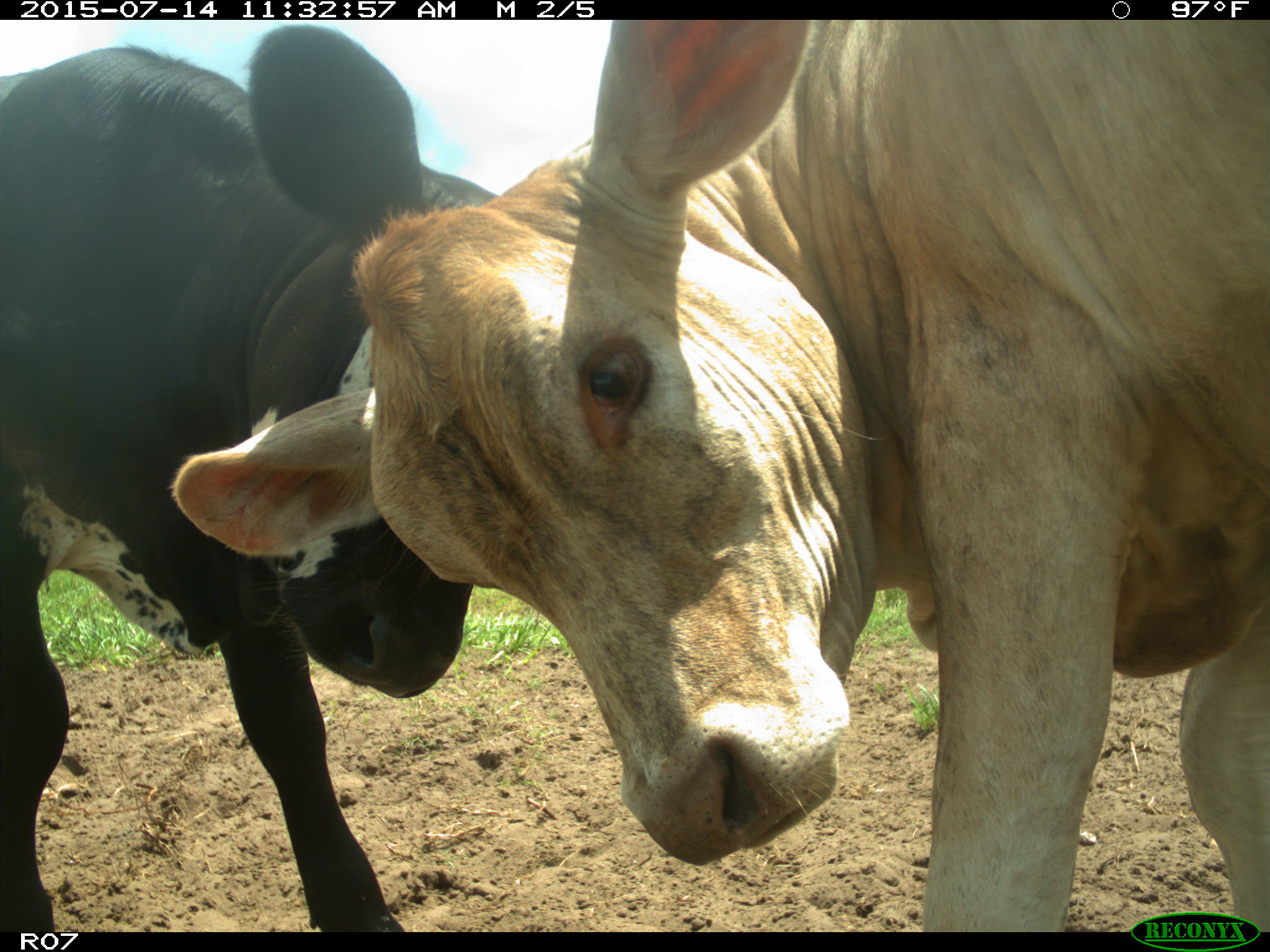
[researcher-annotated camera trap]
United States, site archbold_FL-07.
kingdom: Animalia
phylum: Chordata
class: Mammalia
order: Artiodactyla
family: Bovidae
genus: Bos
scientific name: Bos taurus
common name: domestic cow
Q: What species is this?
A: Bos taurus (domestic cow).